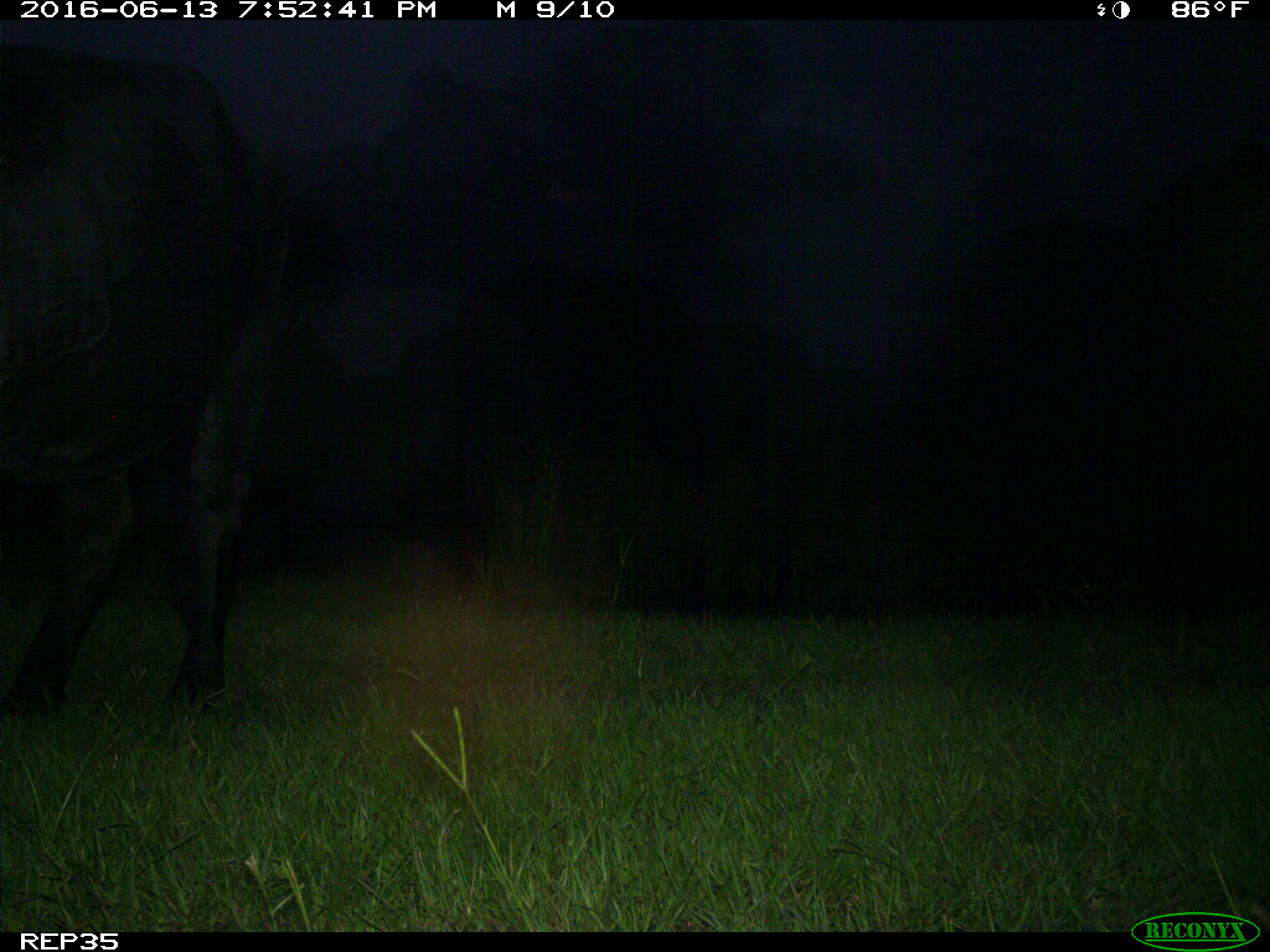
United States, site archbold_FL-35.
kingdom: Animalia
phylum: Chordata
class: Mammalia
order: Artiodactyla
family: Bovidae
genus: Bos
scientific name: Bos taurus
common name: domestic cow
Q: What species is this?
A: Bos taurus (domestic cow).